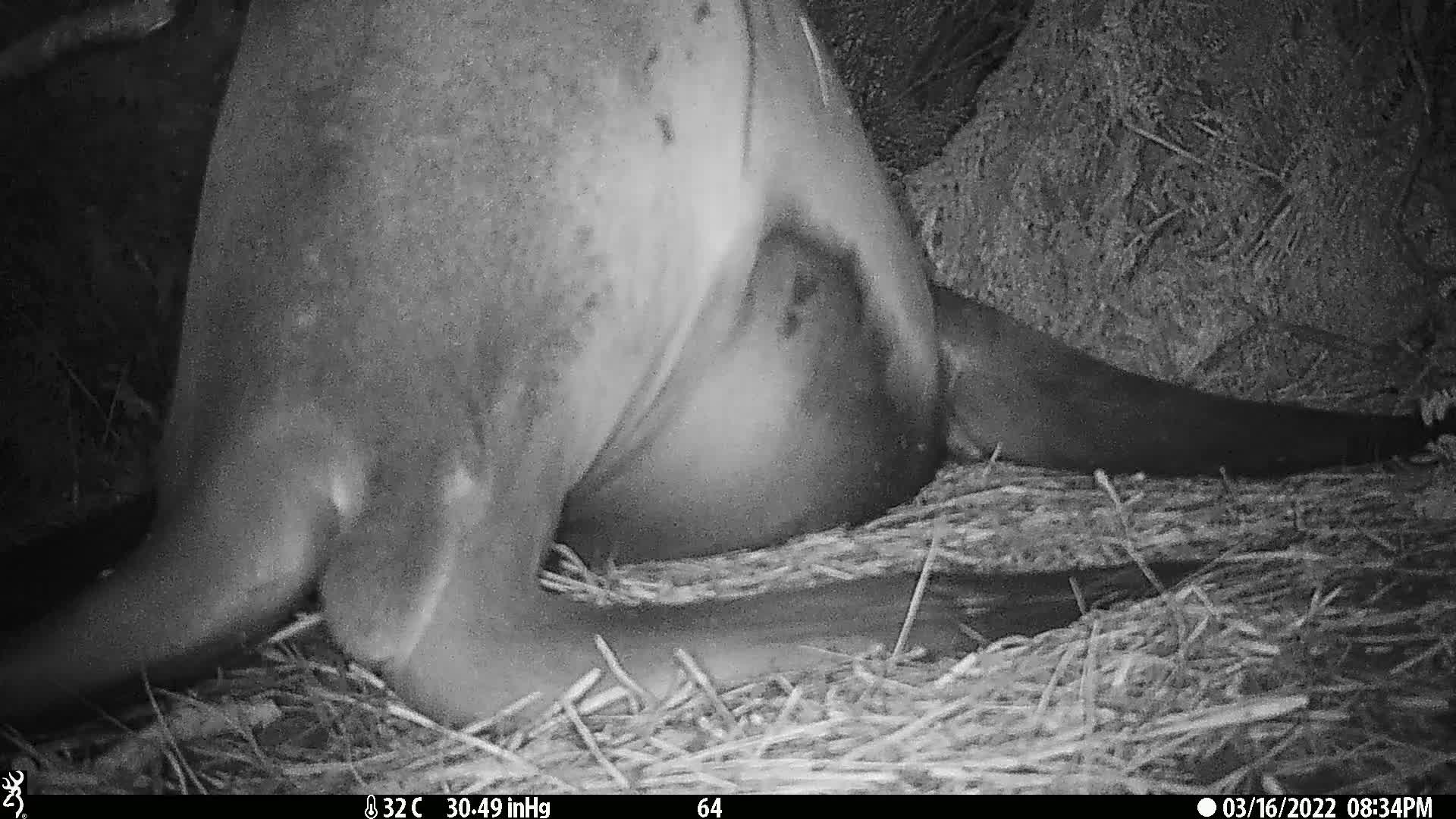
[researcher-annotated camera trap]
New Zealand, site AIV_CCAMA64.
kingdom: Animalia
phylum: Chordata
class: Mammalia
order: Carnivora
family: Otariidae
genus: Phocarctos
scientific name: Phocarctos hookeri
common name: new zealand sea lion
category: sealion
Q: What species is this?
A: Sealion (new zealand sea lion) (Phocarctos hookeri).